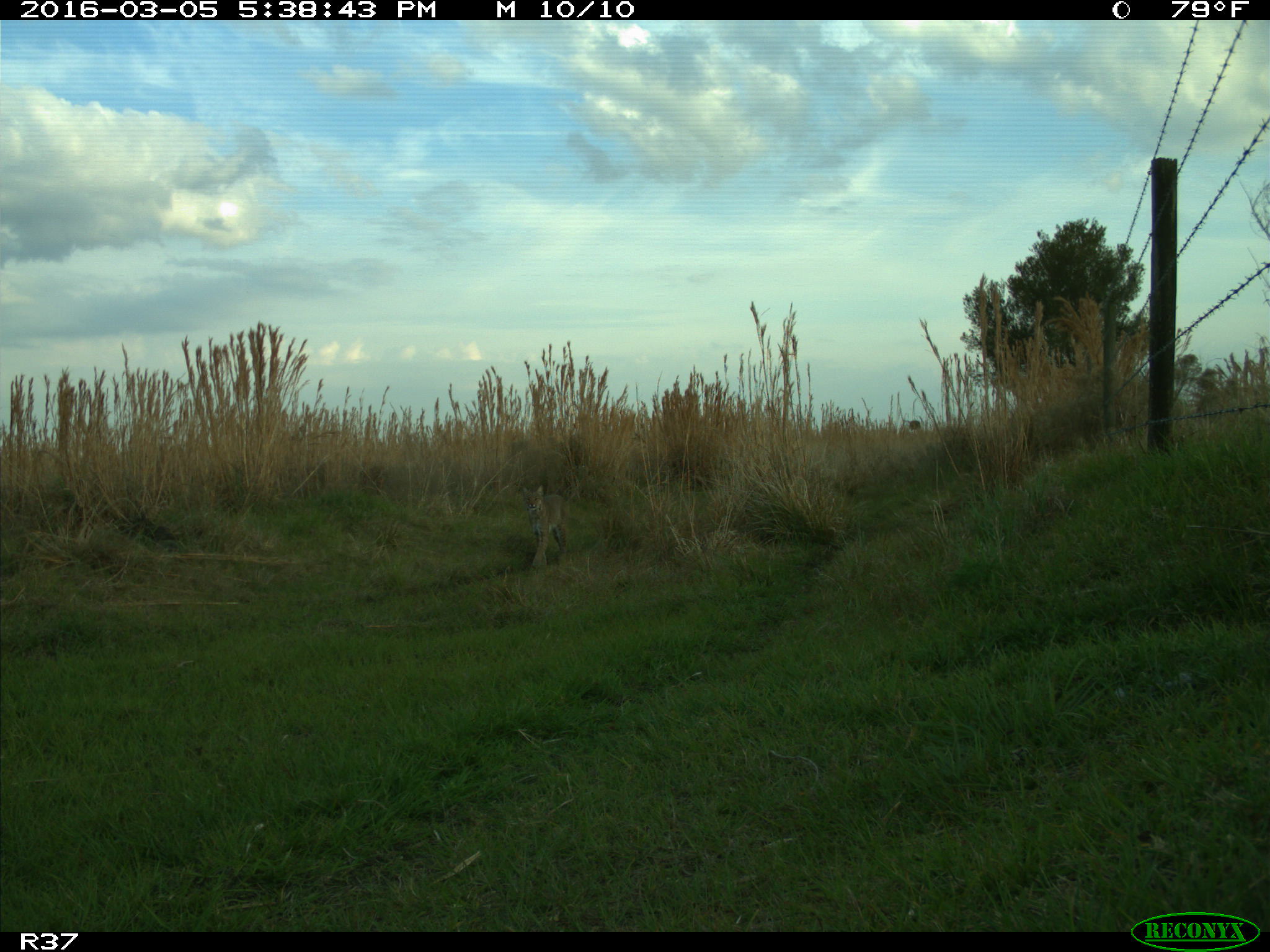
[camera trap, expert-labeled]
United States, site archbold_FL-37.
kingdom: Animalia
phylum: Chordata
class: Mammalia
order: Carnivora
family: Felidae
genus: Lynx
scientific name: Lynx rufus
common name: bobcat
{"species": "Lynx rufus (bobcat)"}